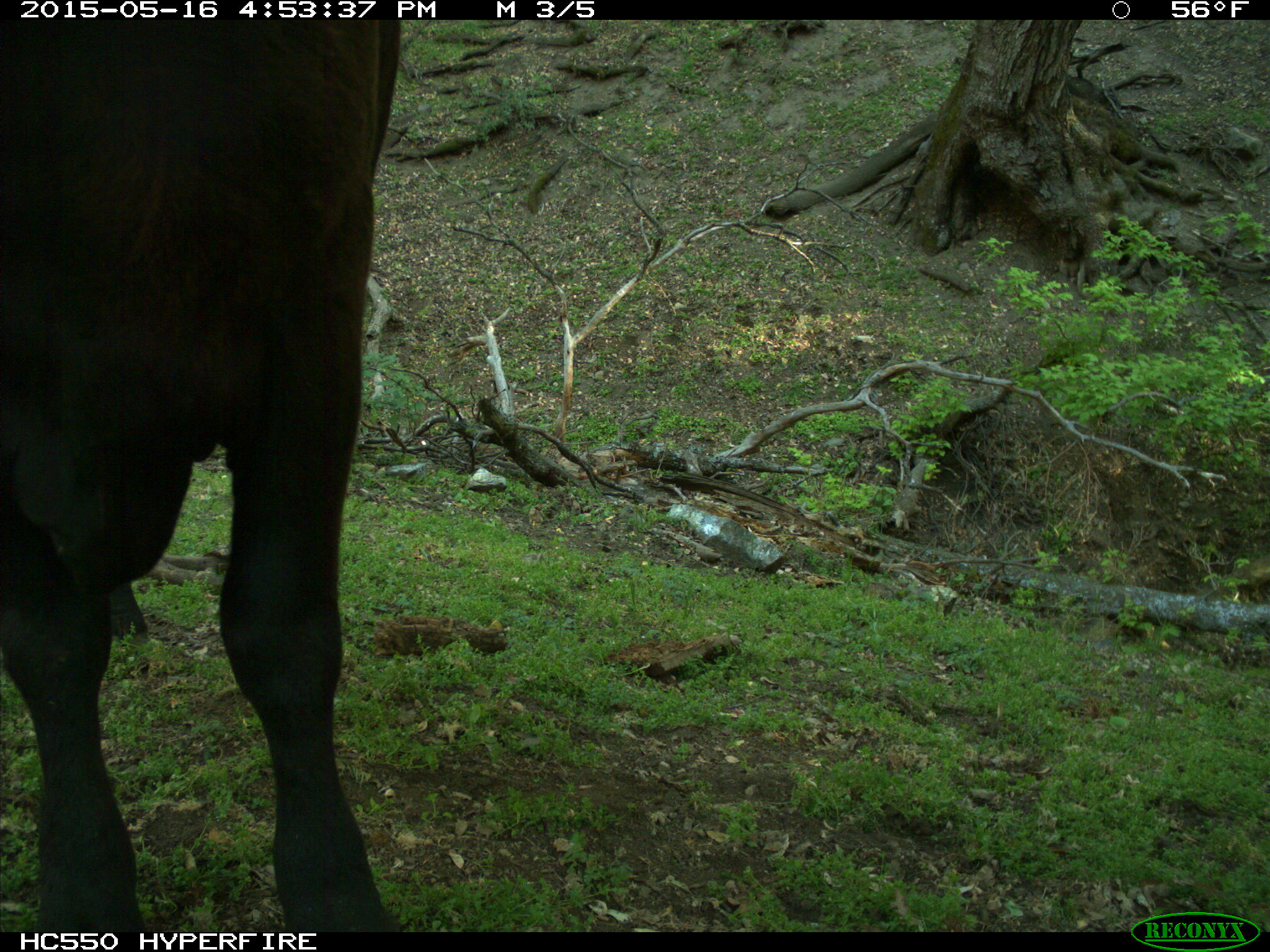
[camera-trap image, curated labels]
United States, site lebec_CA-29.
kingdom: Animalia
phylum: Chordata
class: Mammalia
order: Artiodactyla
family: Bovidae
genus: Bos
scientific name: Bos taurus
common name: domestic cow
Bos taurus (domestic cow).